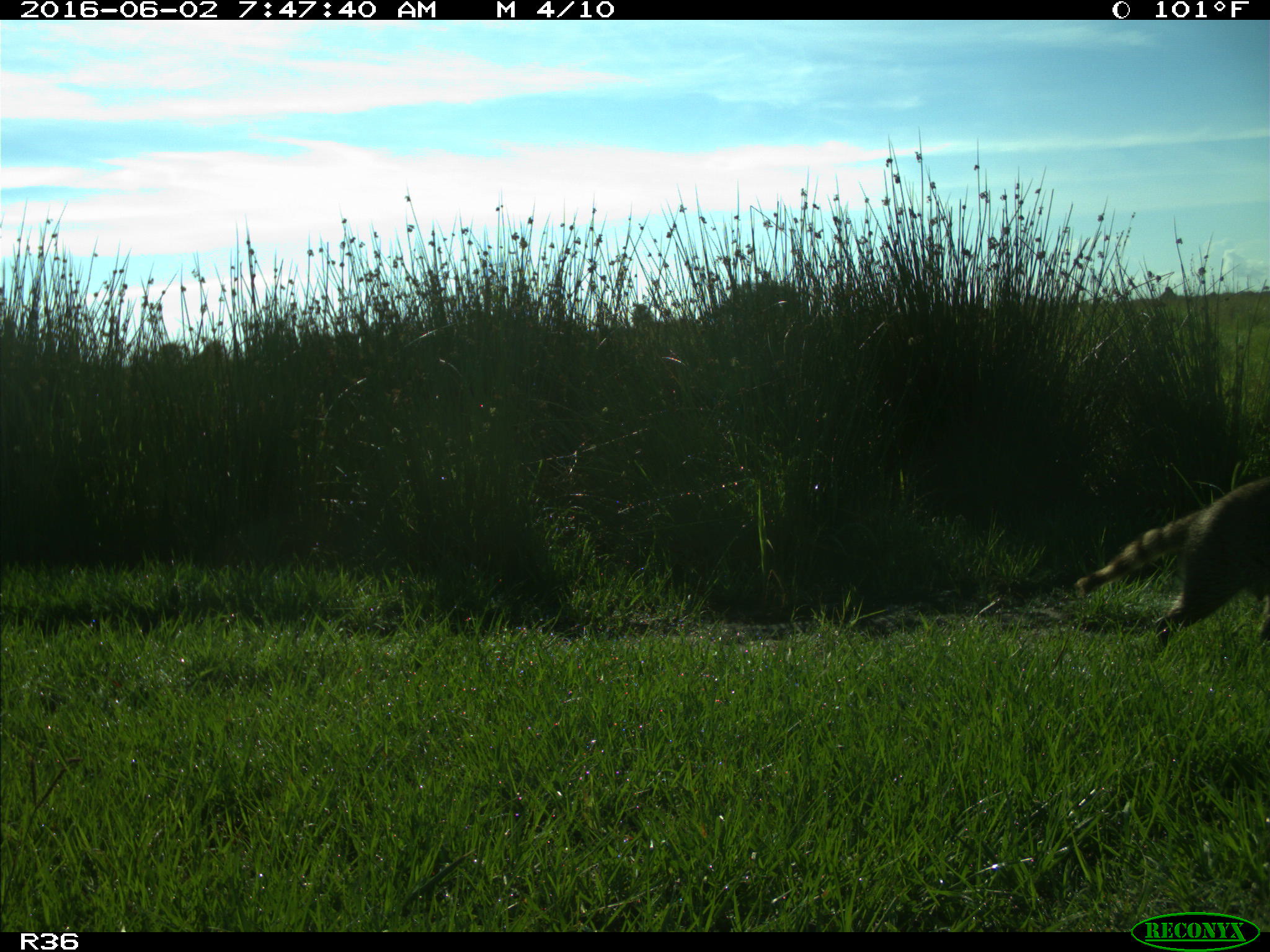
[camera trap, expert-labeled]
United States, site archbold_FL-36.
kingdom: Animalia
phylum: Chordata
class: Mammalia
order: Carnivora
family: Procyonidae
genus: Procyon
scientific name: Procyon lotor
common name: common raccoon